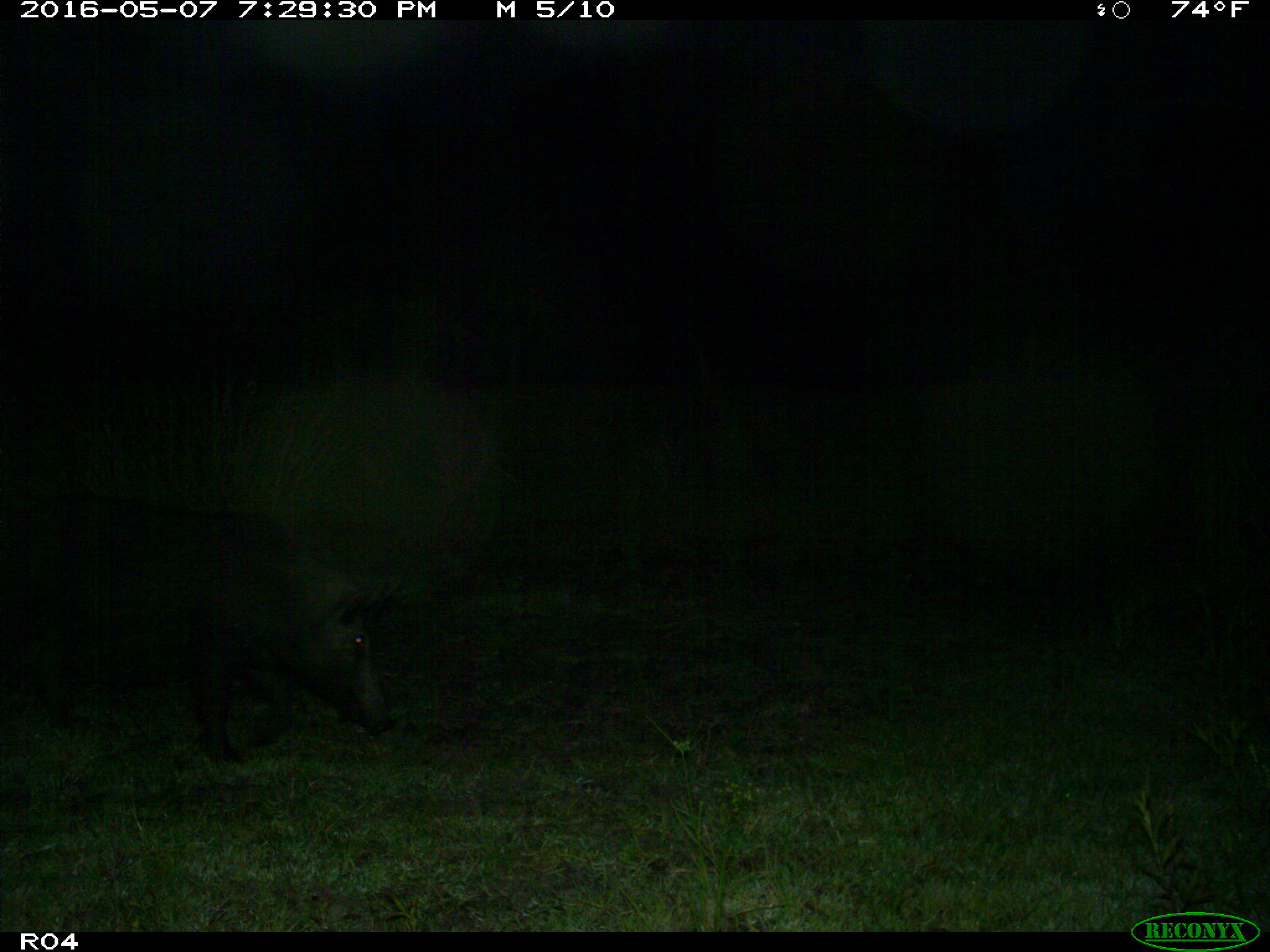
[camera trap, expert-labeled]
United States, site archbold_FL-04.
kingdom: Animalia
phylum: Chordata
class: Mammalia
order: Artiodactyla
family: Suidae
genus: Sus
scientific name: Sus scrofa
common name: wild boar